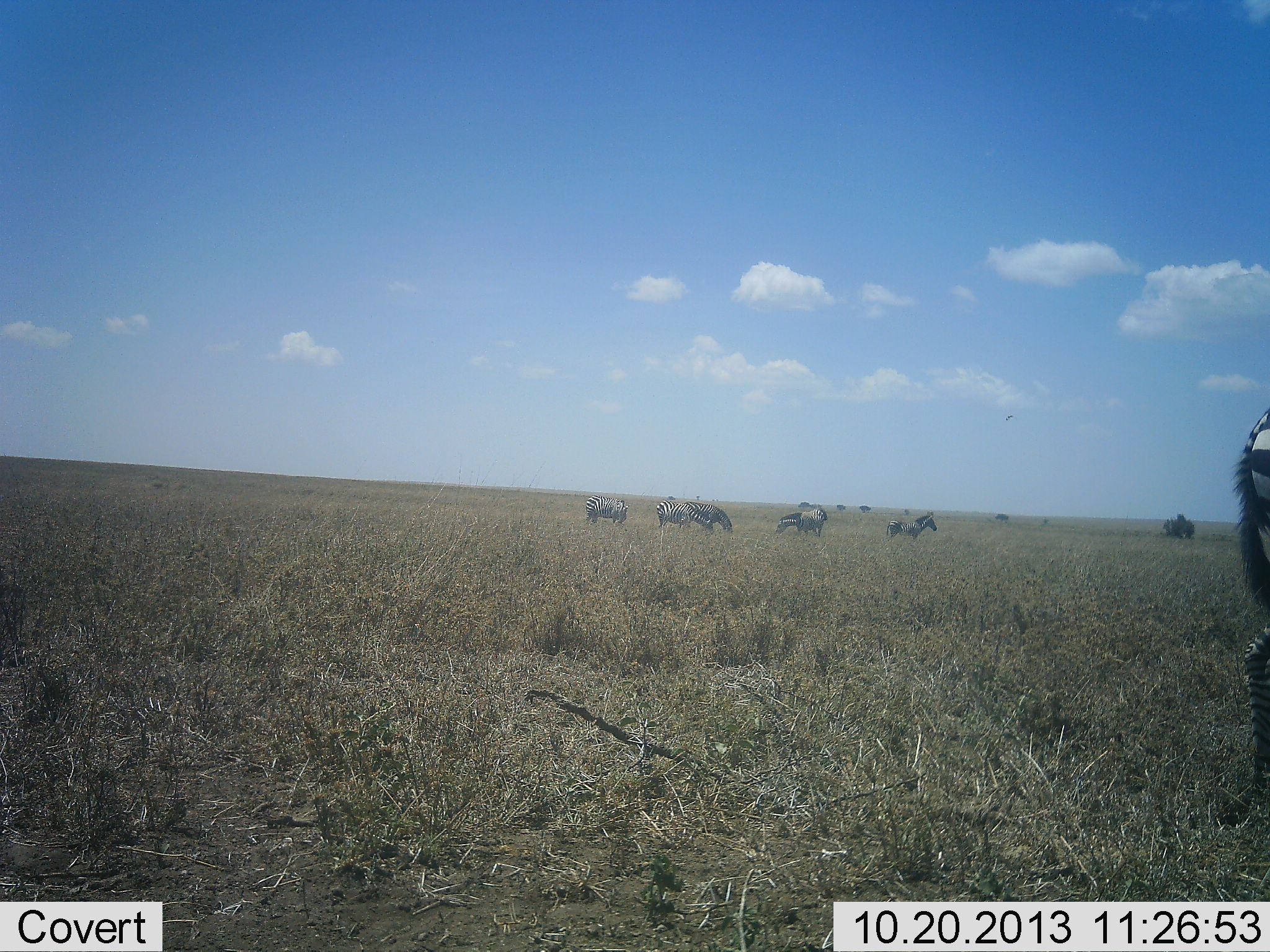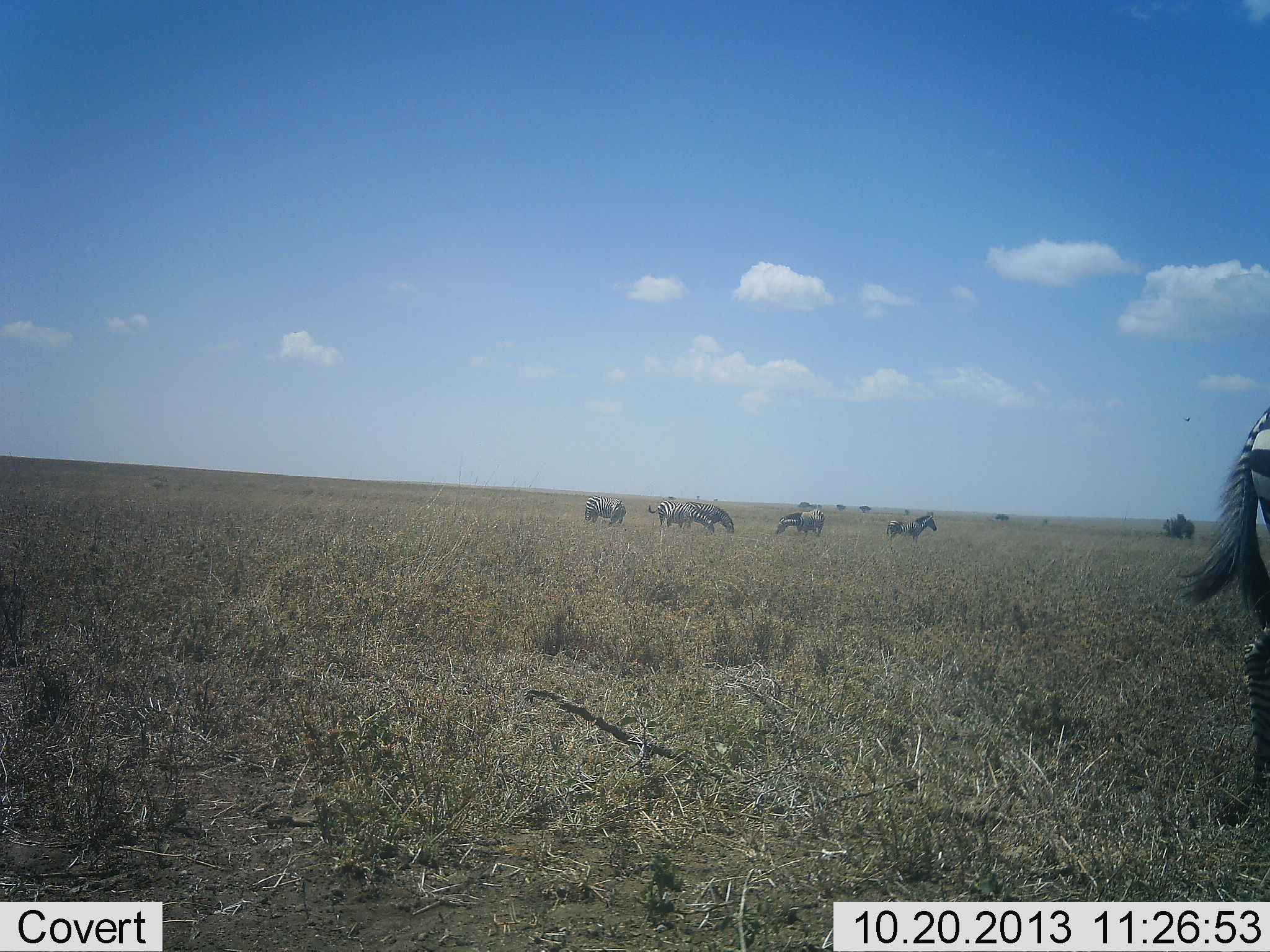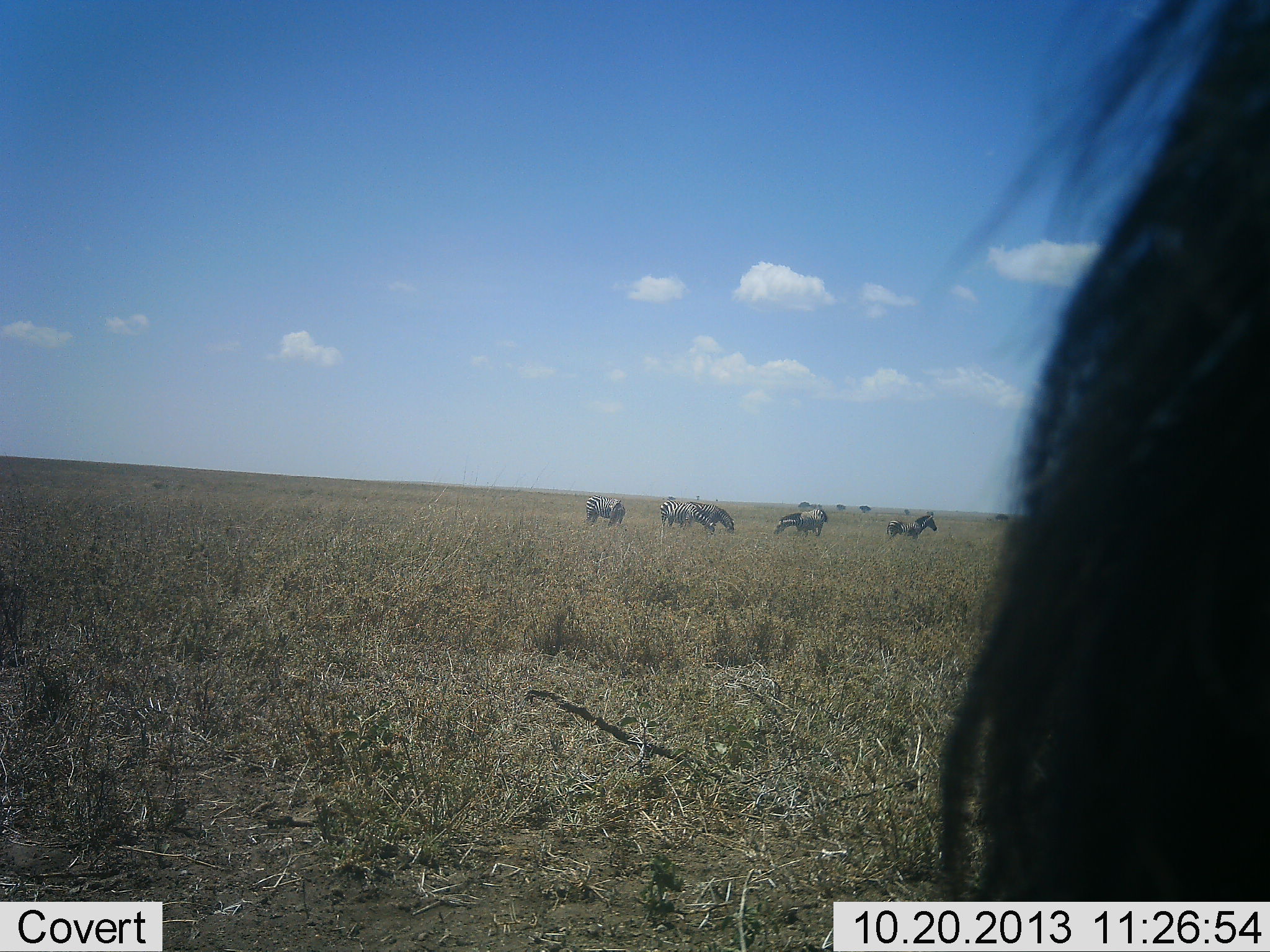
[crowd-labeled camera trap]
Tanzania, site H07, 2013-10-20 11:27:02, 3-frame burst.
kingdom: Animalia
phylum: Chordata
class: Mammalia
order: Perissodactyla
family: Equidae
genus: Equus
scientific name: Equus quagga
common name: plains zebra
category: zebra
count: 8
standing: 100%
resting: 0%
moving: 20%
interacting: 0%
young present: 0%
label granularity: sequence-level